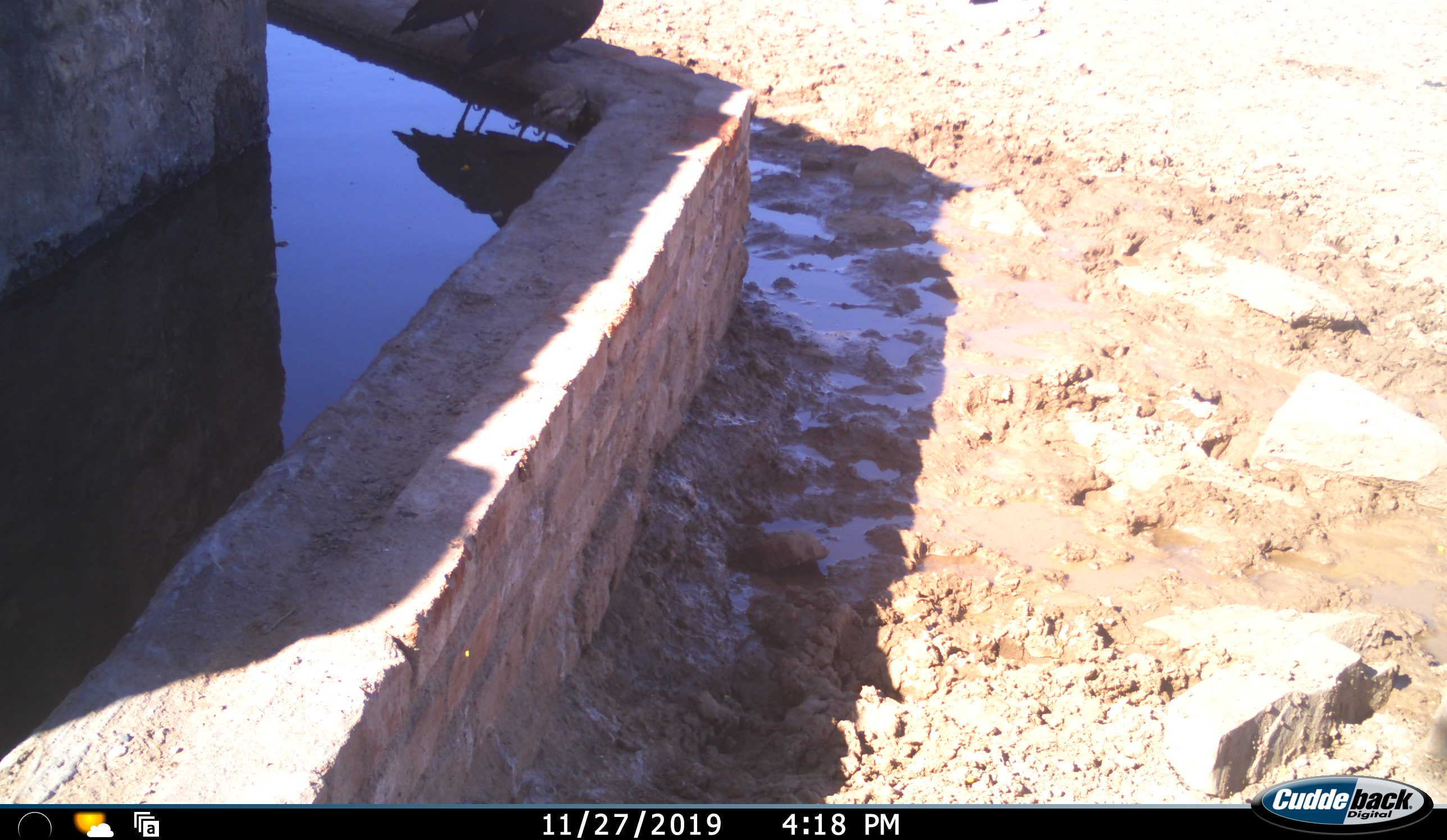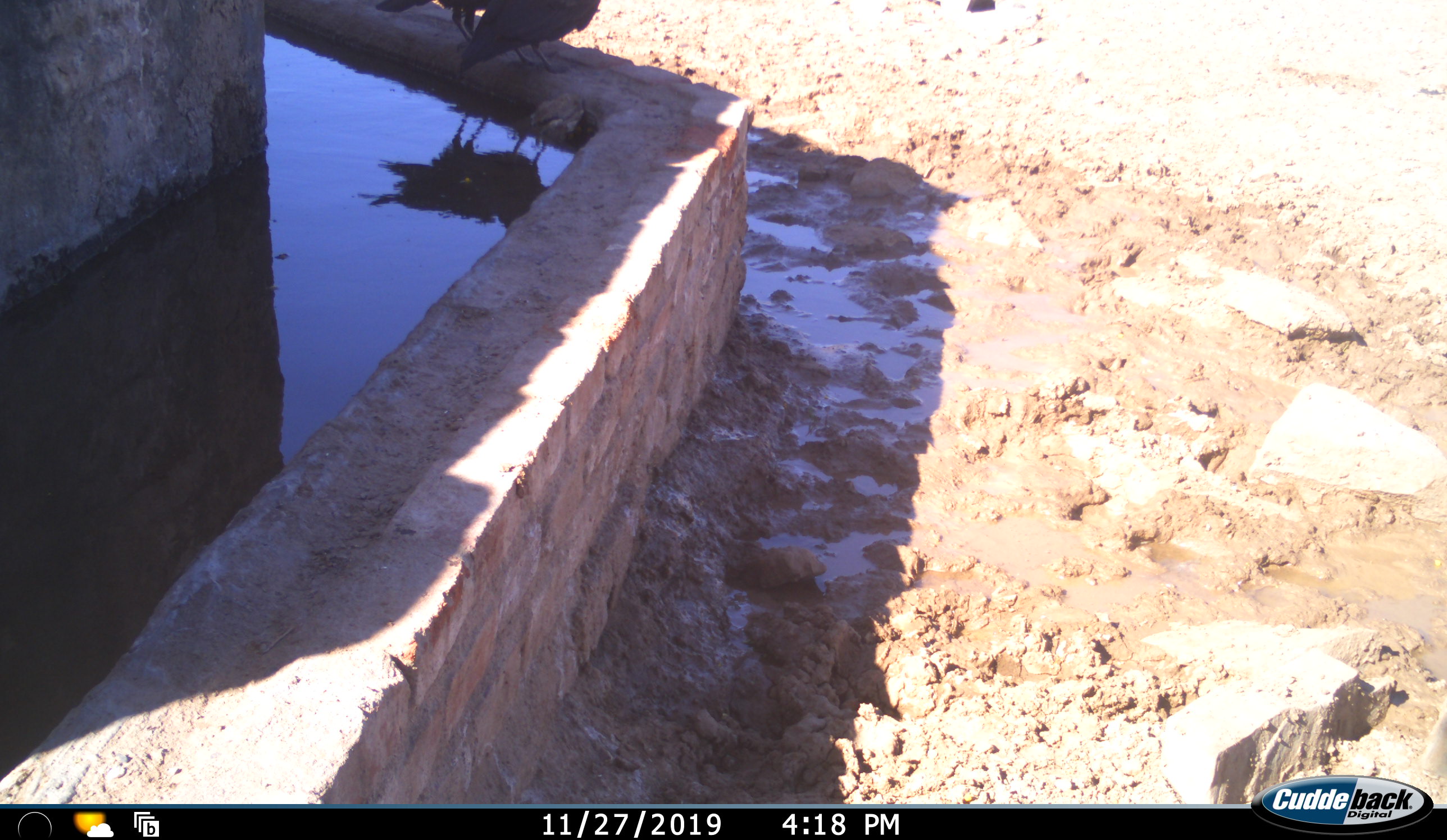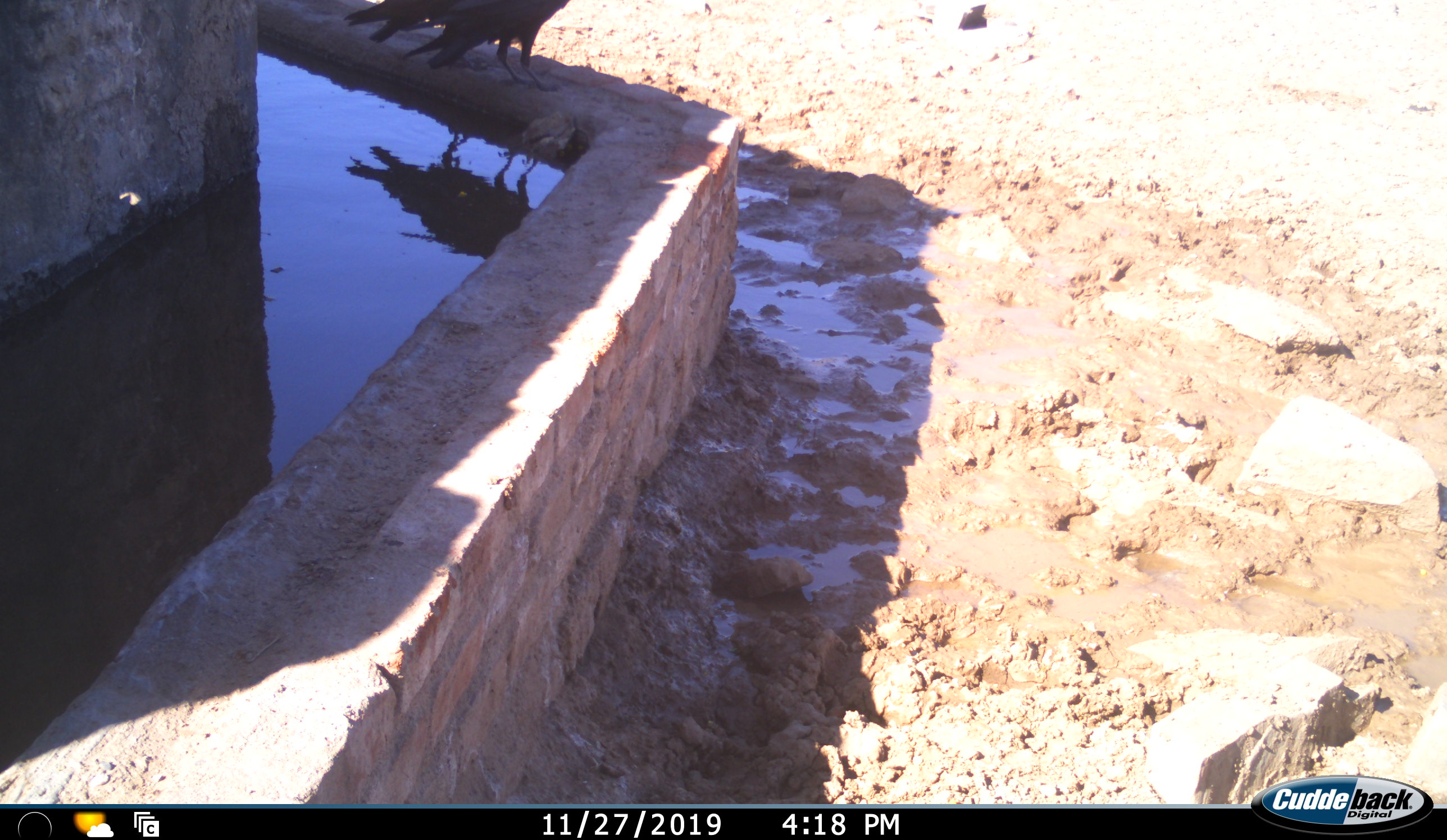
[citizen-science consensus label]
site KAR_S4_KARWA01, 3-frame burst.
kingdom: Animalia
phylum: Chordata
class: Aves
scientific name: Aves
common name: bird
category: birdother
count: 1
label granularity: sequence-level